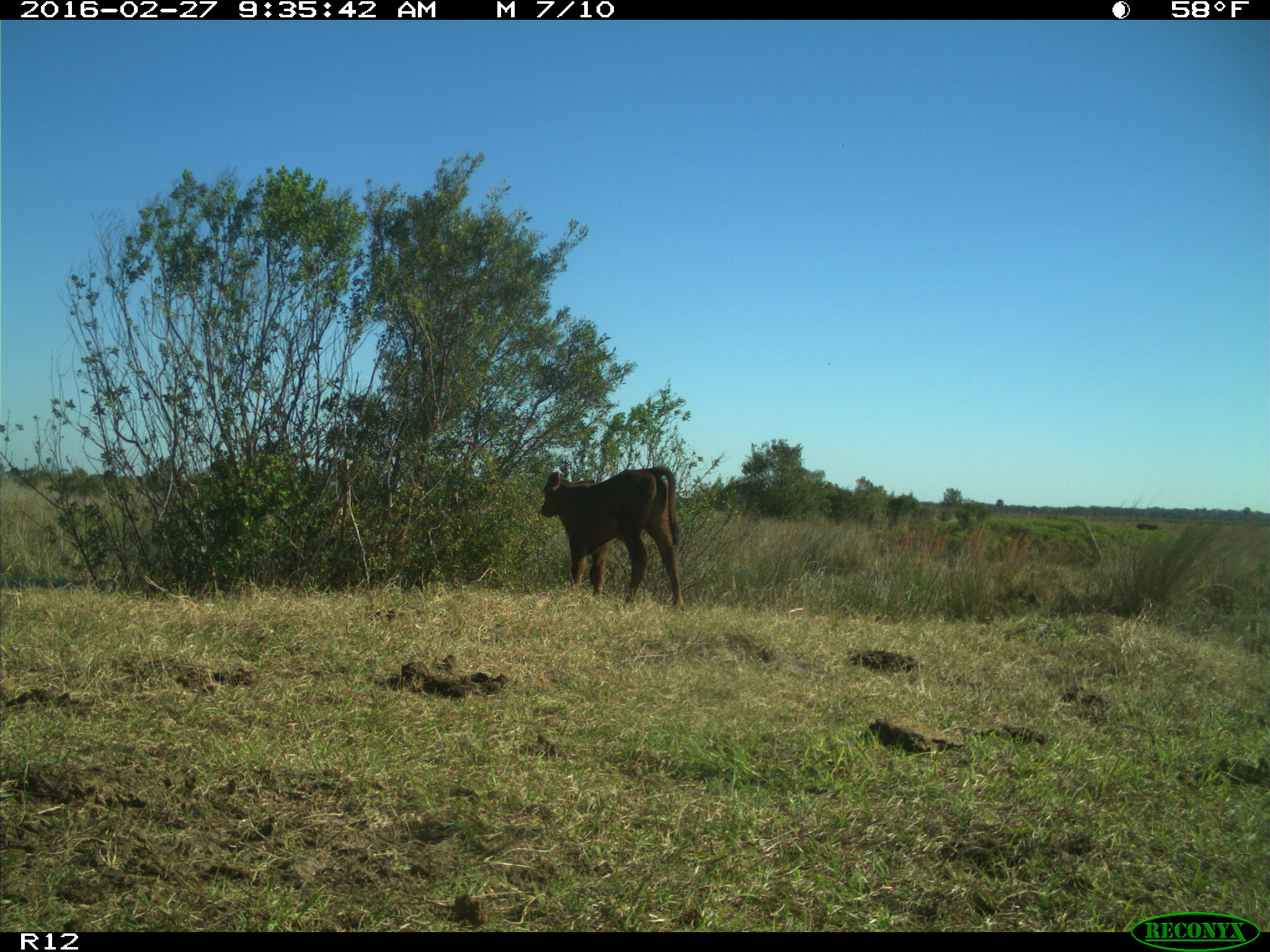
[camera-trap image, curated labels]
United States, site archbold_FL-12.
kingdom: Animalia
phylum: Chordata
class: Mammalia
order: Artiodactyla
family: Bovidae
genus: Bos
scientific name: Bos taurus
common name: domestic cow